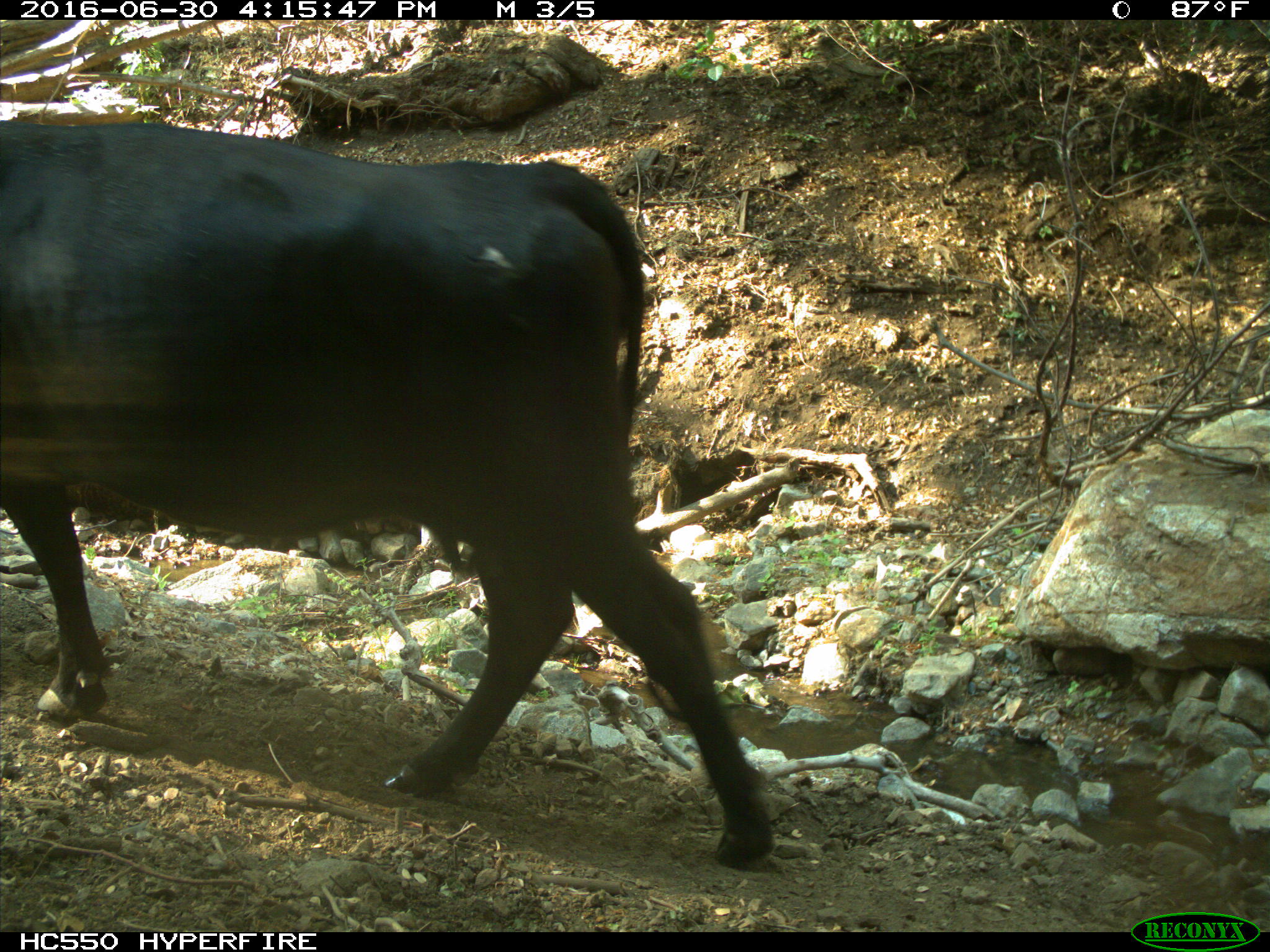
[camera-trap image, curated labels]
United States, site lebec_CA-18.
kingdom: Animalia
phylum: Chordata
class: Mammalia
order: Artiodactyla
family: Bovidae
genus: Bos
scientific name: Bos taurus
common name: domestic cow